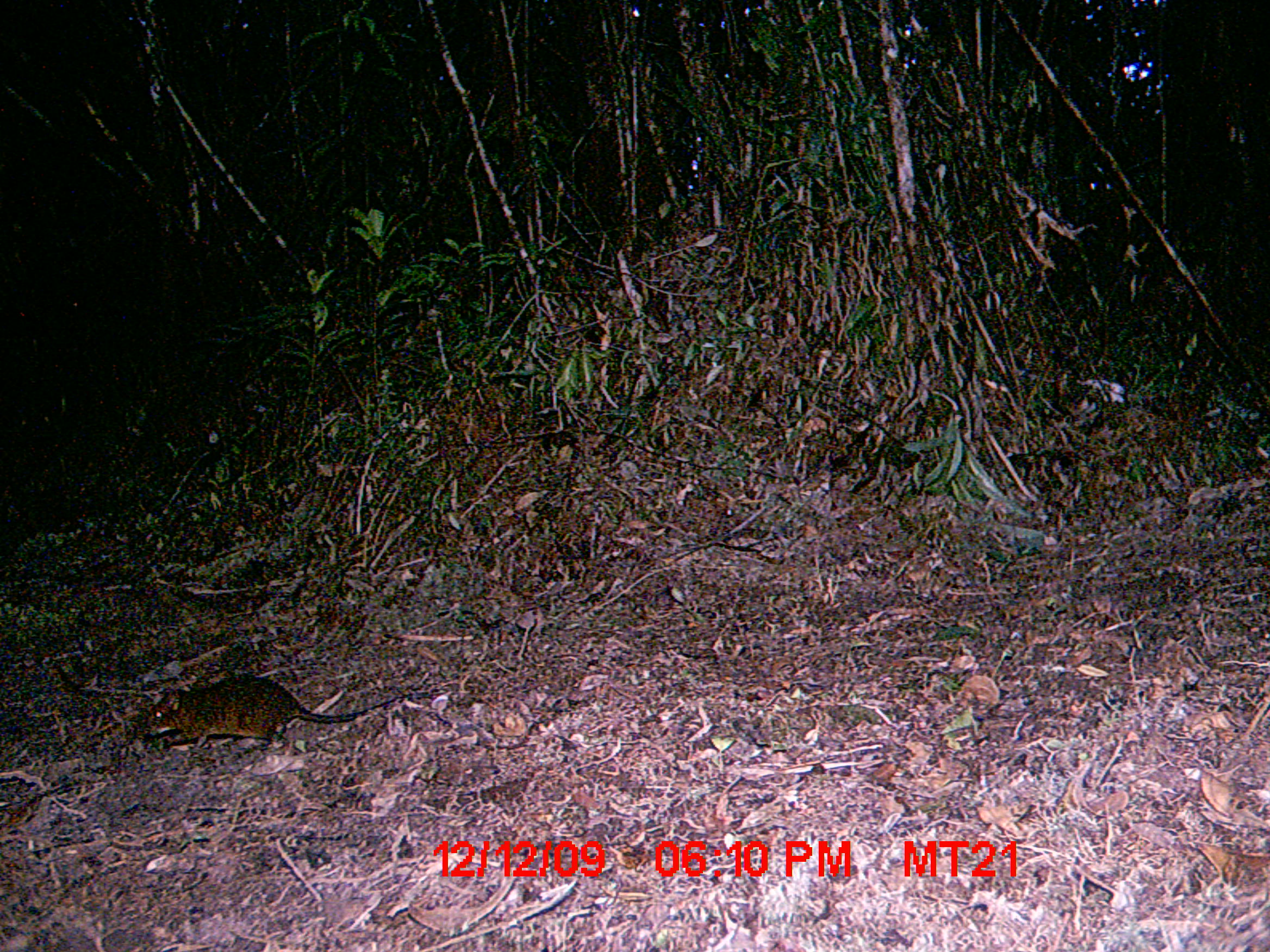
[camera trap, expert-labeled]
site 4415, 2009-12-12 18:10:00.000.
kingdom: Animalia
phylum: Chordata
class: Mammalia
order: Rodentia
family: Nesomyidae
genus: Hypogeomys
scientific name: Hypogeomys antimena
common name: malagasy giant rat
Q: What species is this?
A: Hypogeomys antimena (malagasy giant rat).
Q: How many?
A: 1.